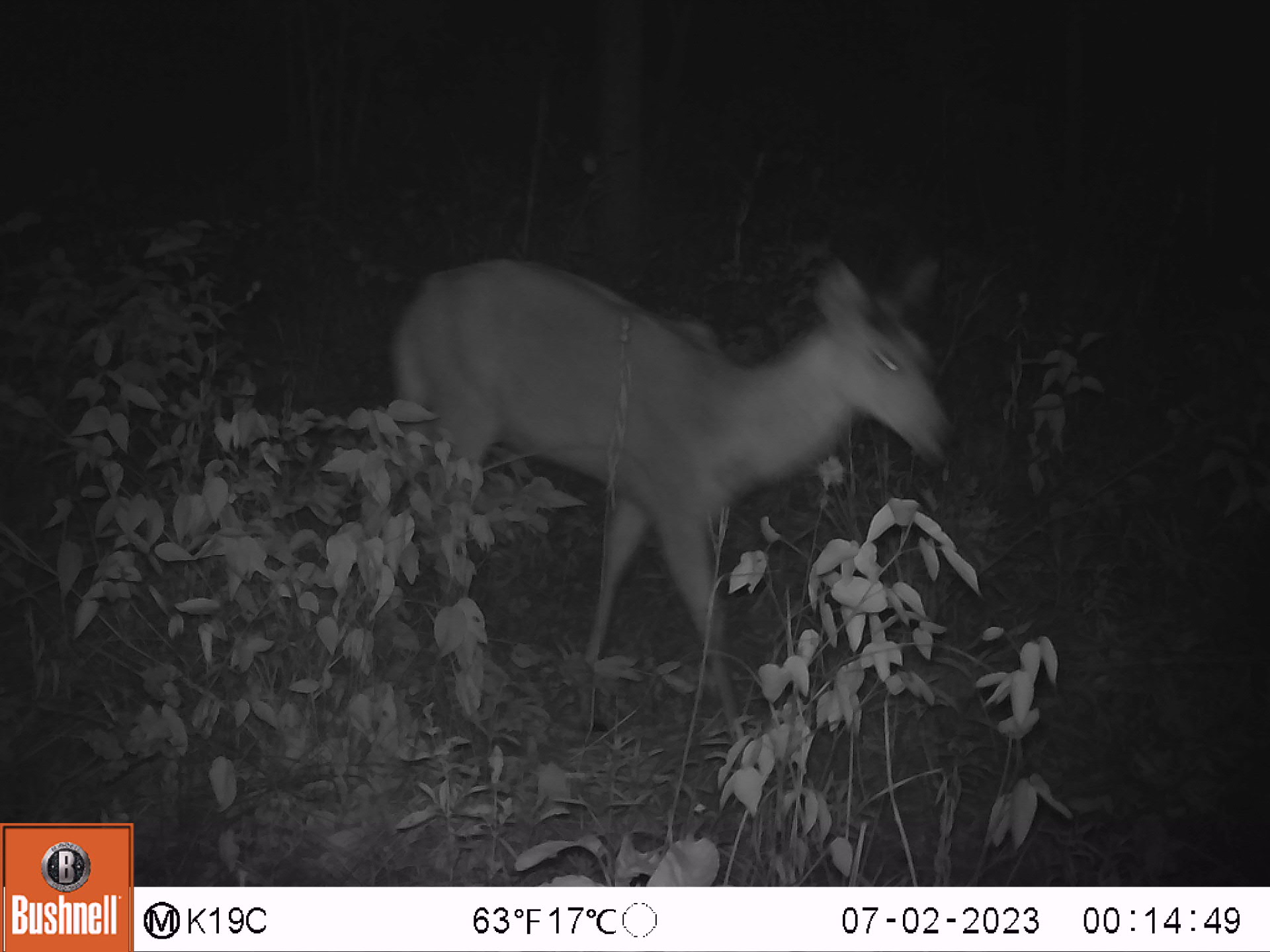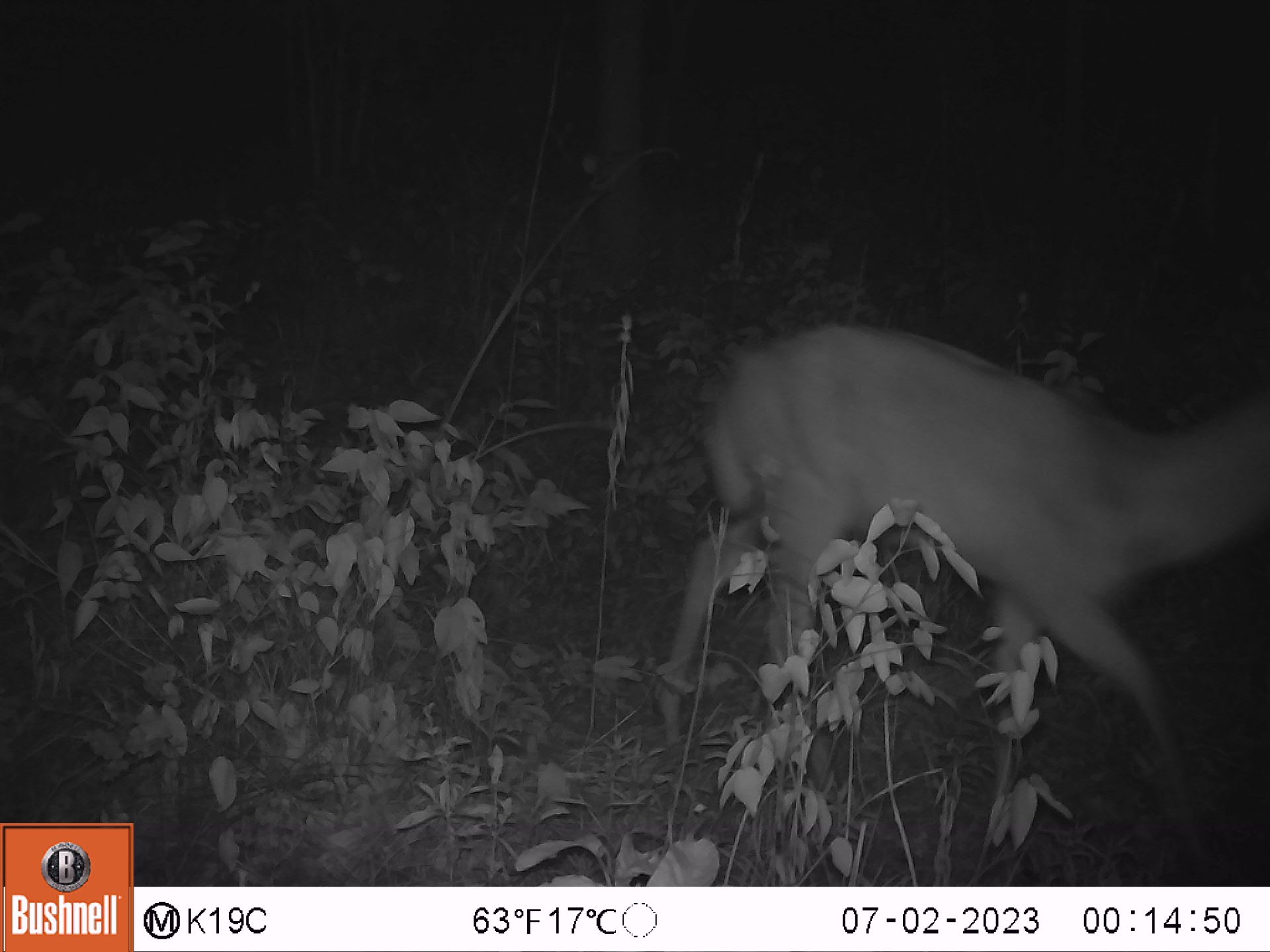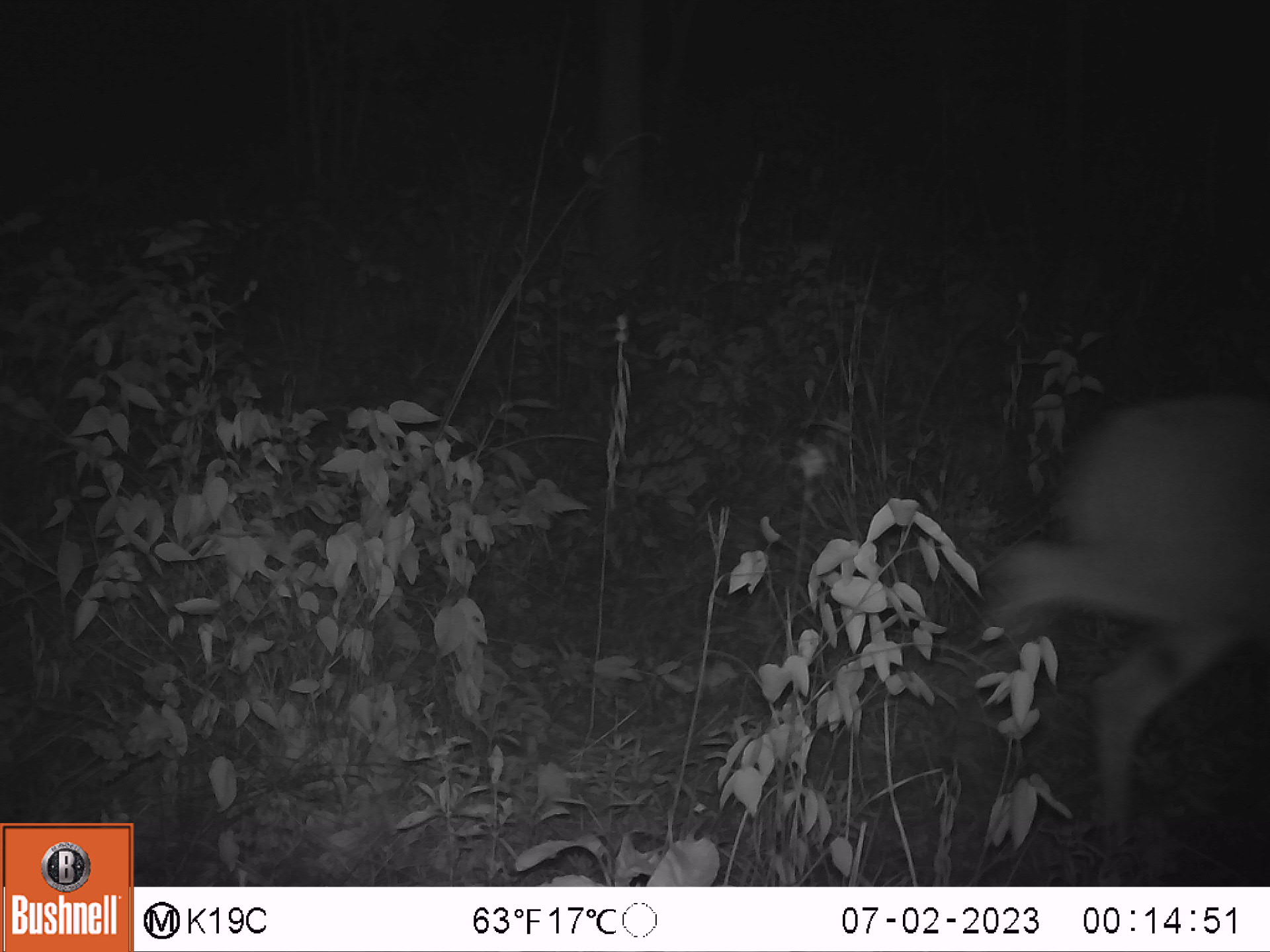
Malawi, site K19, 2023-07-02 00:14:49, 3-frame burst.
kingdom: Animalia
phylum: Chordata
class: Mammalia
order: Artiodactyla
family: Bovidae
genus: Redunca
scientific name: Redunca arundinum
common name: southern reedbuck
Southern reedbuck (Redunca arundinum), count 1.